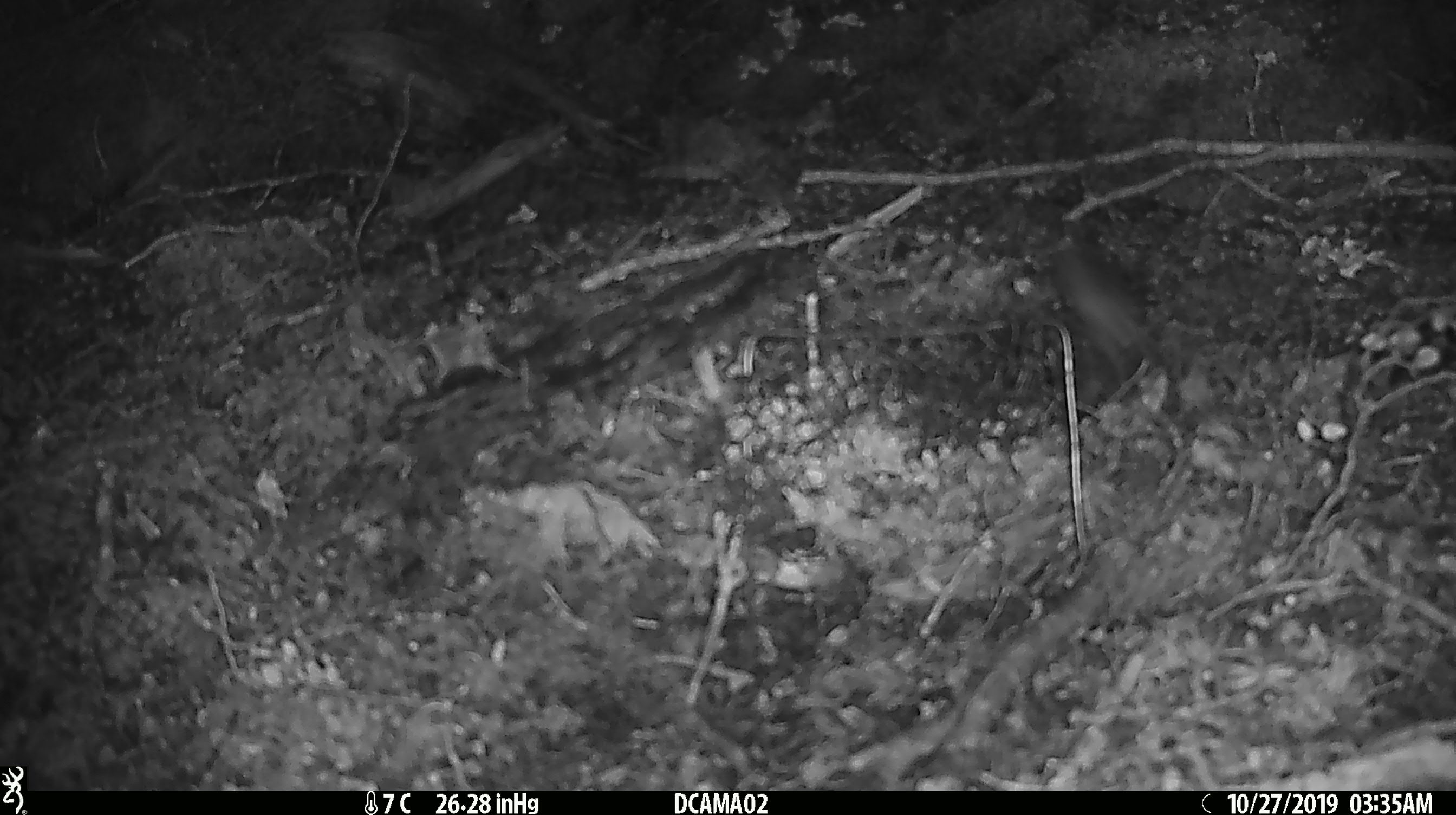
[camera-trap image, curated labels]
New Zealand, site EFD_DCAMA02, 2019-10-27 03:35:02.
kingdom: Animalia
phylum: Chordata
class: Mammalia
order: Rodentia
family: Muridae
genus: Mus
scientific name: Mus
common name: mouse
Mouse (Mus).